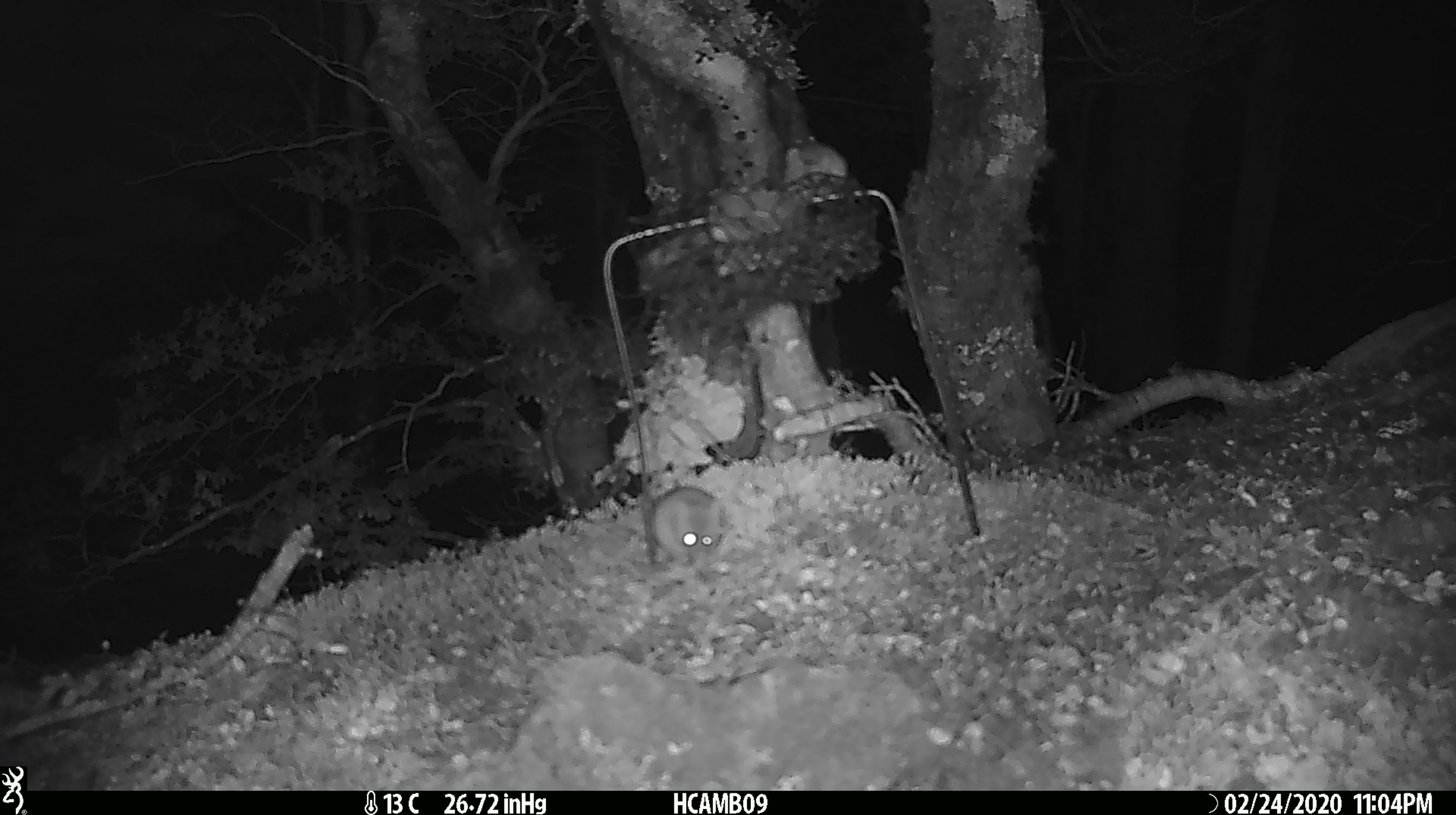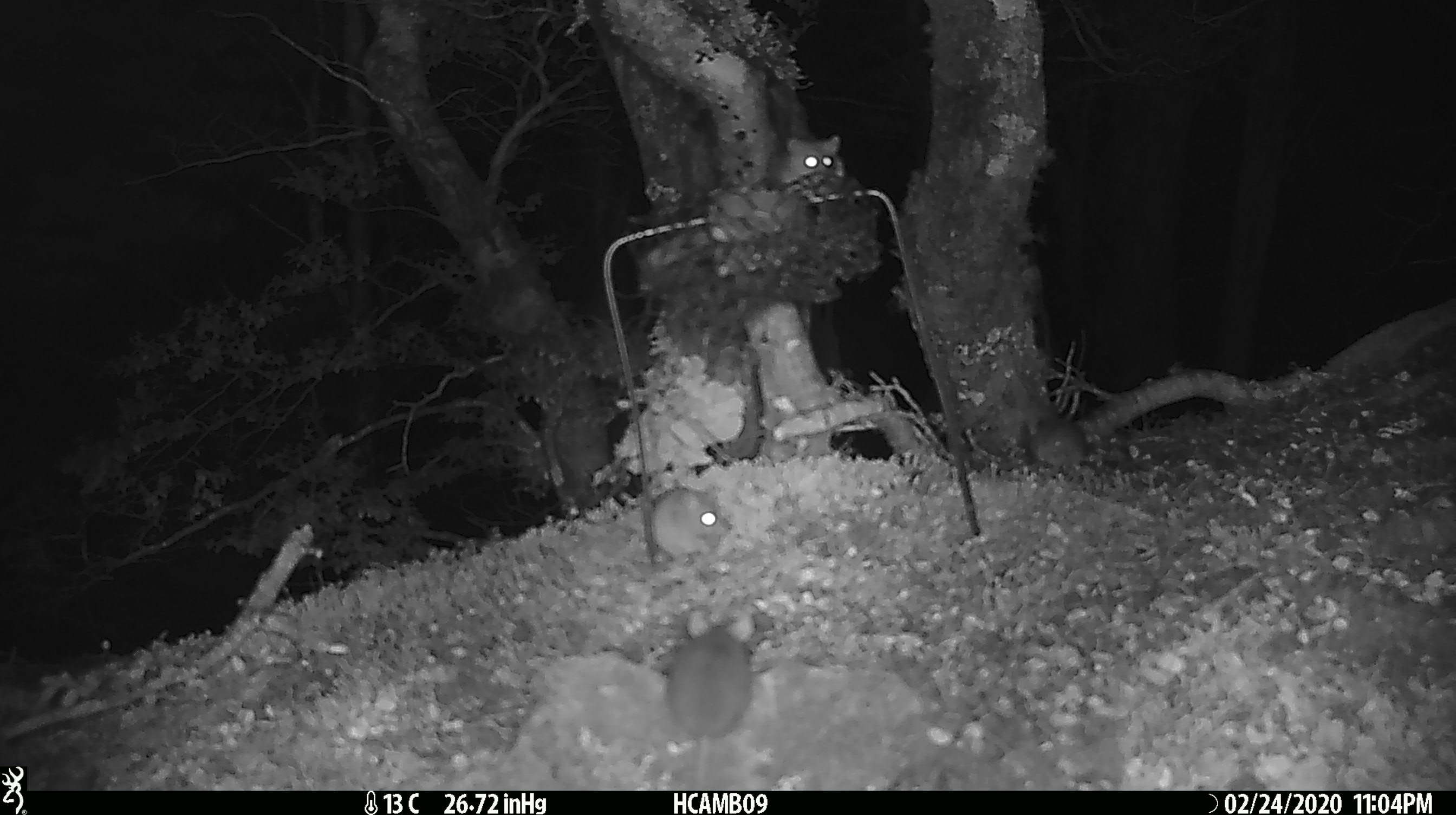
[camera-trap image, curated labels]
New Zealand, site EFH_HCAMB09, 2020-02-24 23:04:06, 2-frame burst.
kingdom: Animalia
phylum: Chordata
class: Mammalia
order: Rodentia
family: Muridae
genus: Mus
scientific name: Mus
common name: mouse